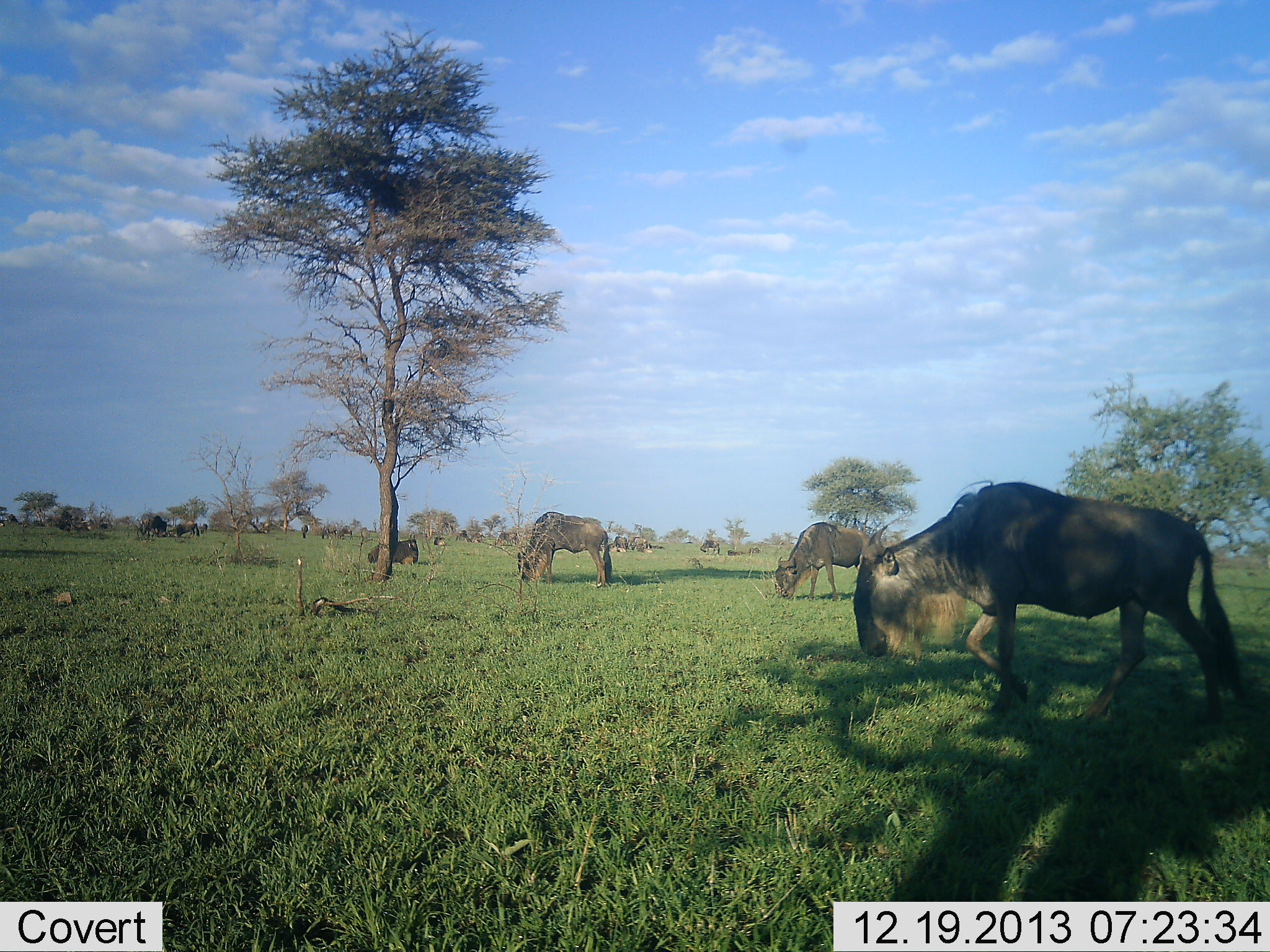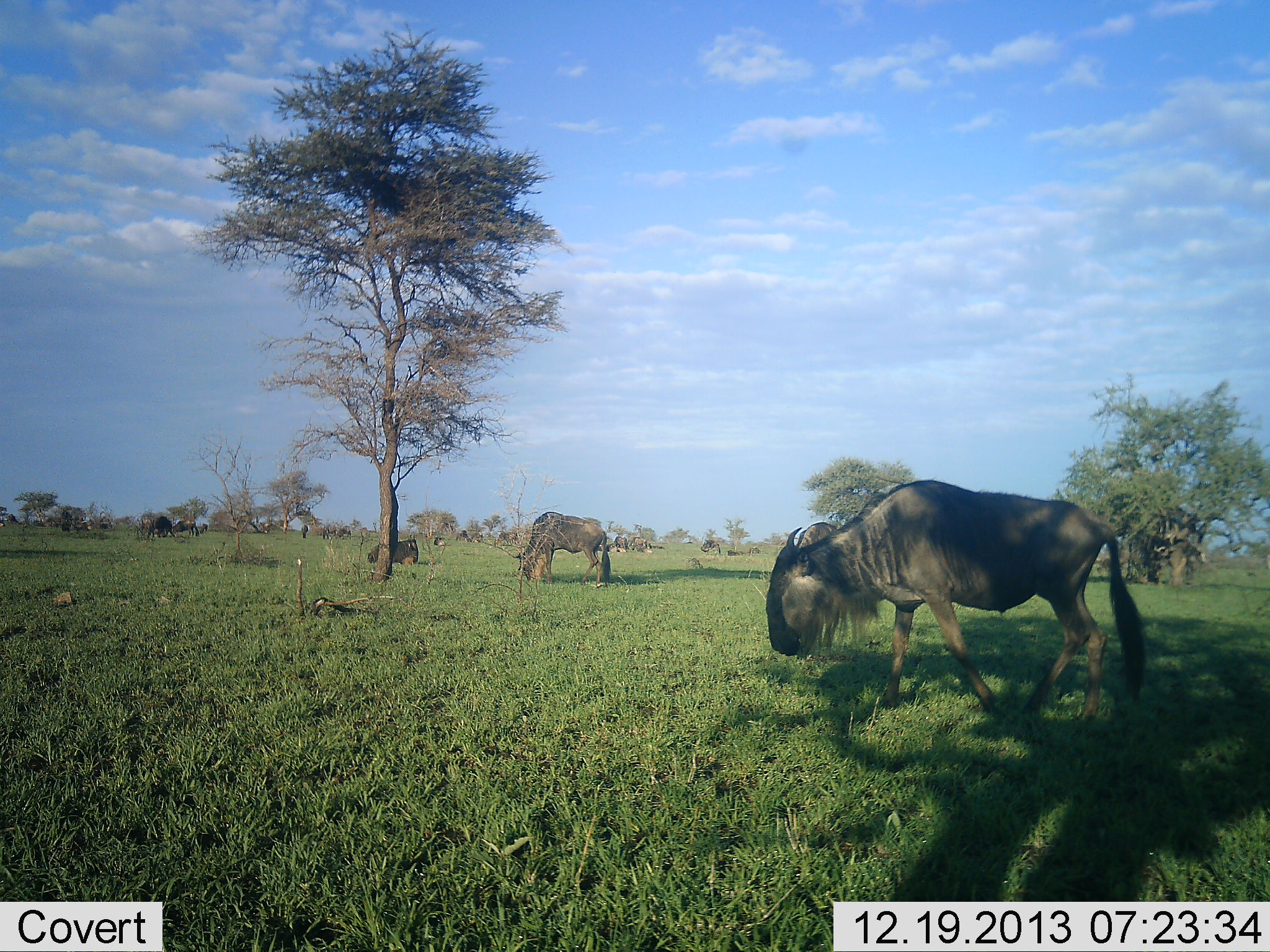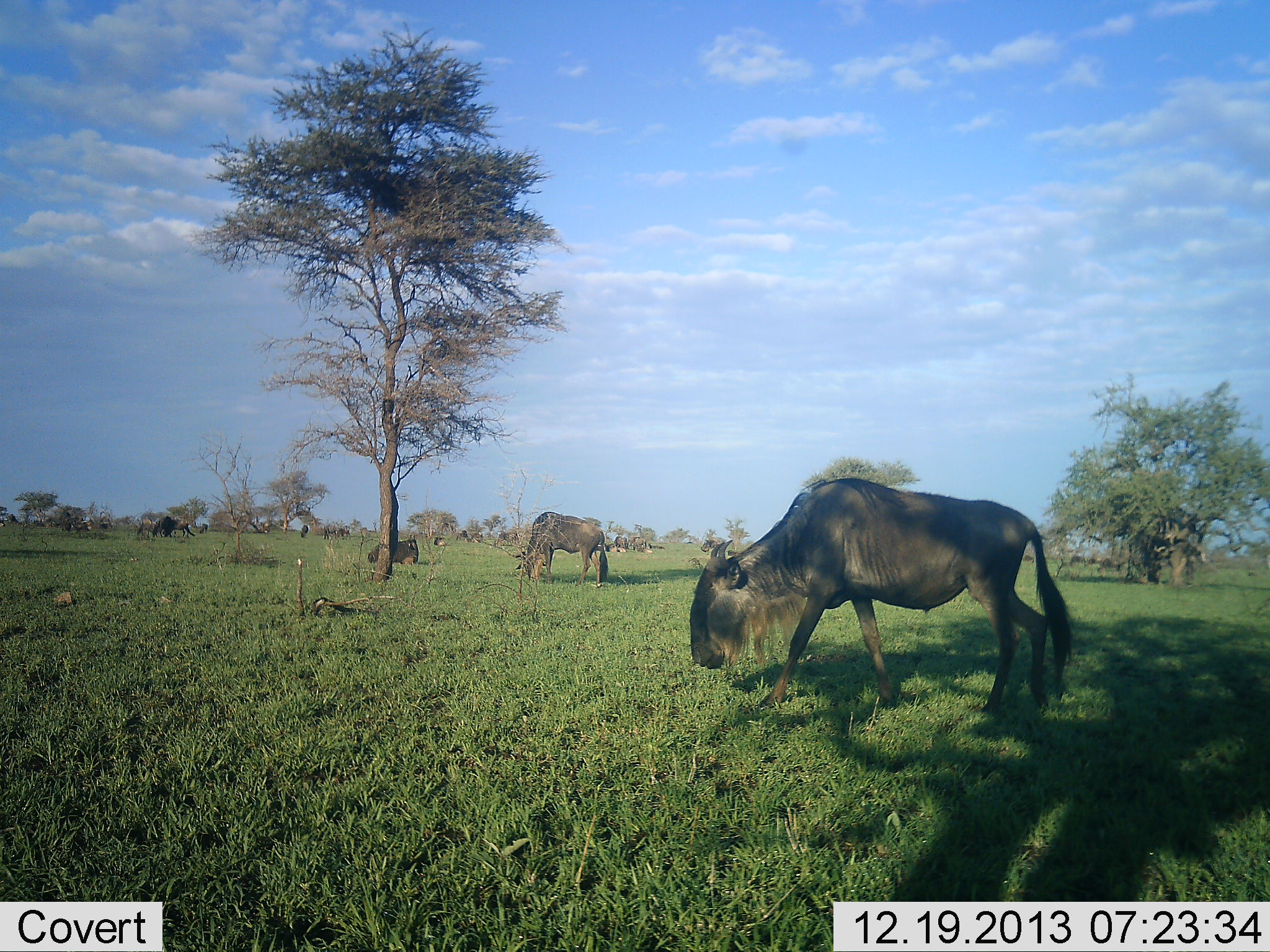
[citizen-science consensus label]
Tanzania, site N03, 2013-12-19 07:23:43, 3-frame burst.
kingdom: Animalia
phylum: Chordata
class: Mammalia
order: Artiodactyla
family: Bovidae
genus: Connochaetes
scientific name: Connochaetes taurinus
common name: blue wildebeest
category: wildebeest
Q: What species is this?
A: Wildebeest (blue wildebeest) (Connochaetes taurinus).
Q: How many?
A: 9.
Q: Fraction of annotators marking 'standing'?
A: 30%.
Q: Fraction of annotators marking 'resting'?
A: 30%.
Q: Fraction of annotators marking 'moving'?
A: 50%.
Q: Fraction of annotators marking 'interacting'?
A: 0%.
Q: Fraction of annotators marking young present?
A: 0%.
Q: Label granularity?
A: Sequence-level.